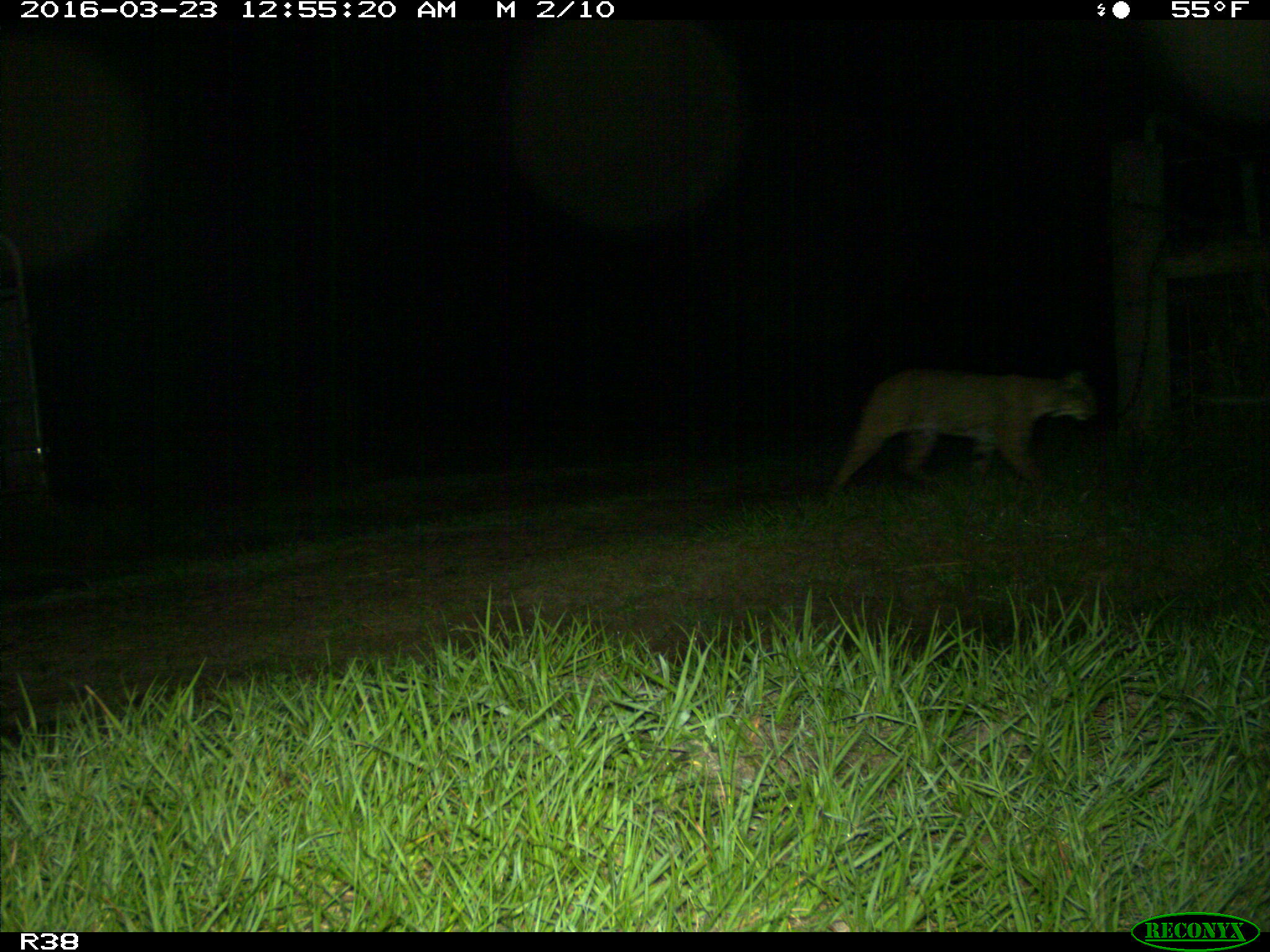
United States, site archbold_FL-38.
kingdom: Animalia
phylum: Chordata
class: Mammalia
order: Carnivora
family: Felidae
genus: Lynx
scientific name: Lynx rufus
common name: bobcat